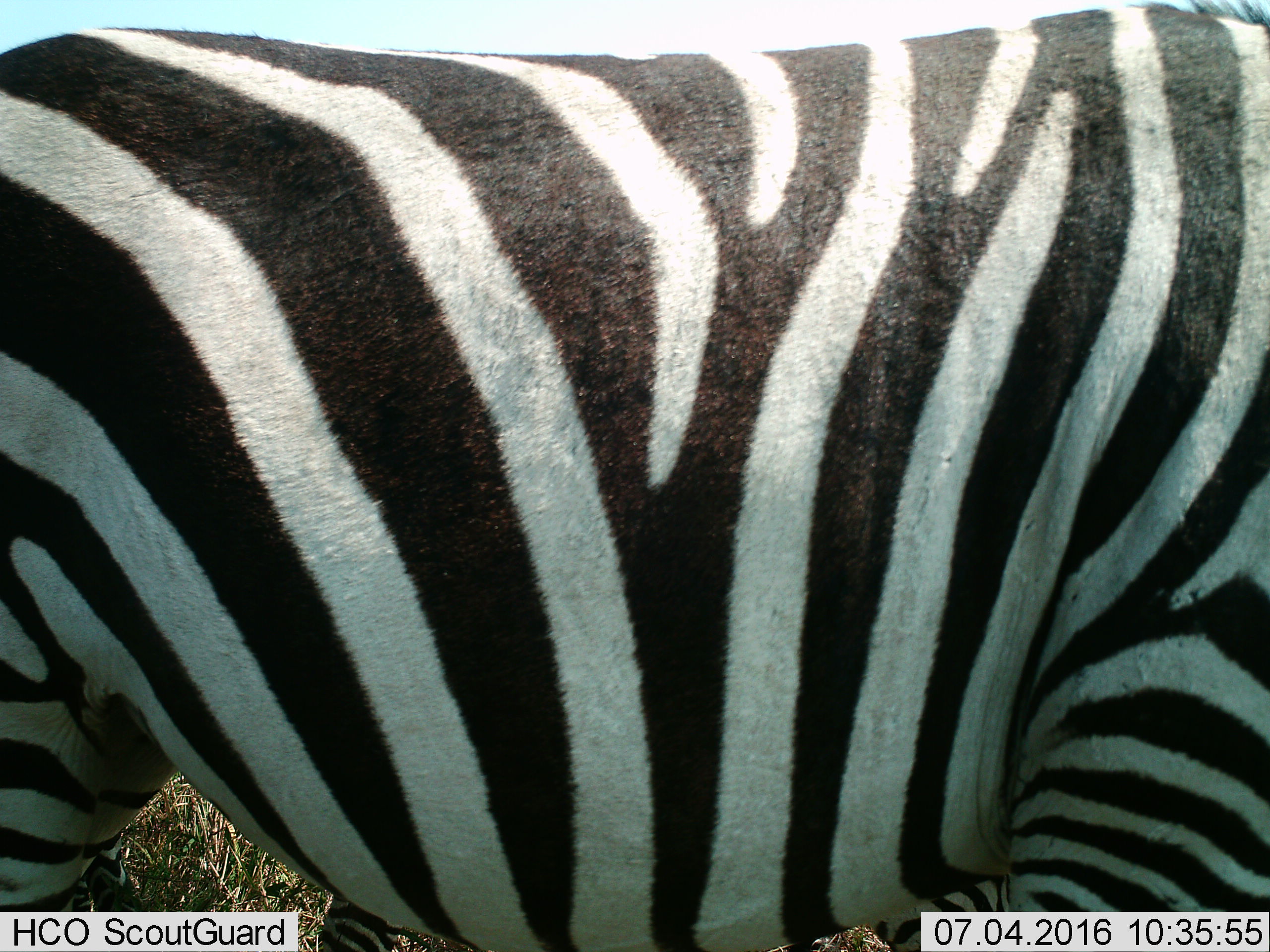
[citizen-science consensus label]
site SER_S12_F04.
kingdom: Animalia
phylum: Chordata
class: Mammalia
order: Perissodactyla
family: Equidae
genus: Equus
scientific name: Equus quagga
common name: plains zebra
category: zebraplains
Zebraplains (plains zebra) (Equus quagga), count 1. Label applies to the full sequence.